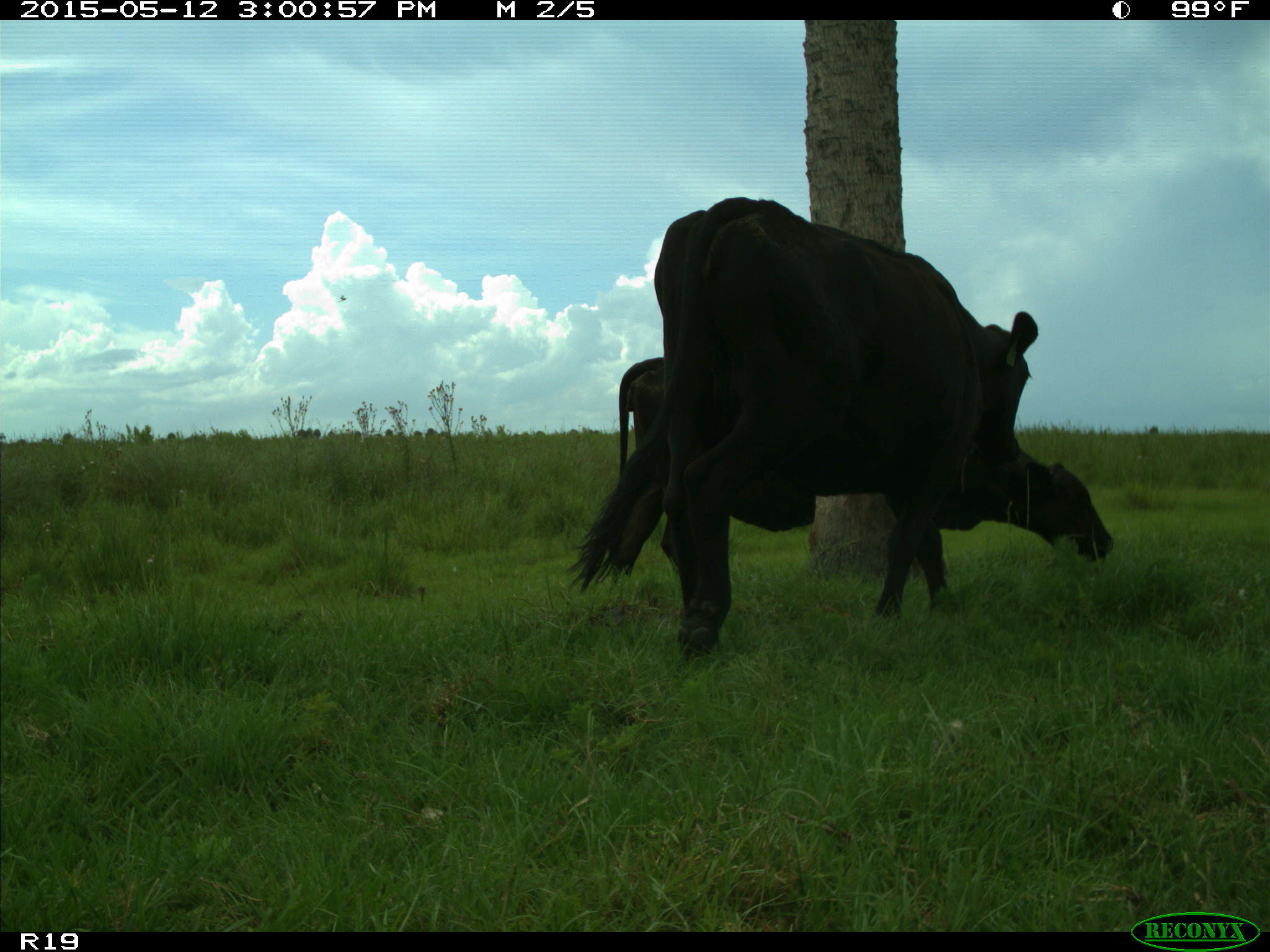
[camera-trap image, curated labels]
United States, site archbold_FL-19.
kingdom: Animalia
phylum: Chordata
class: Mammalia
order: Artiodactyla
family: Bovidae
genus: Bos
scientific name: Bos taurus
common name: domestic cow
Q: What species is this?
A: Bos taurus (domestic cow).